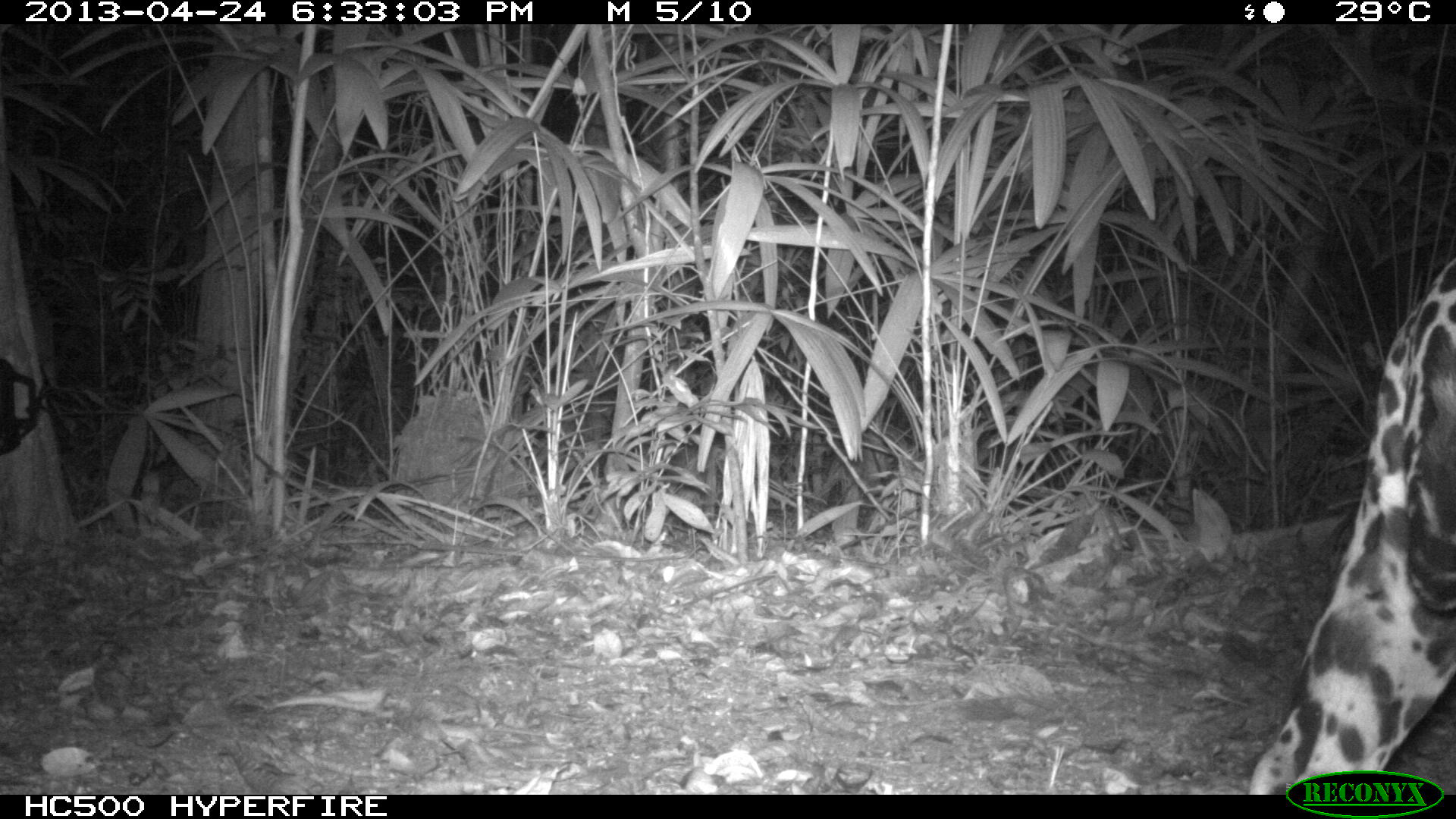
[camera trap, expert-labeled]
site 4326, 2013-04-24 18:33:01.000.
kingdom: Animalia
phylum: Chordata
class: Mammalia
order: Carnivora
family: Felidae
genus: Panthera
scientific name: Panthera onca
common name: jaguar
Panthera onca (jaguar), count 1, sex male.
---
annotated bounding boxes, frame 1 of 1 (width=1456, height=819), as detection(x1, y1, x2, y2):
panthera onca: detection(1249, 250, 1455, 792)